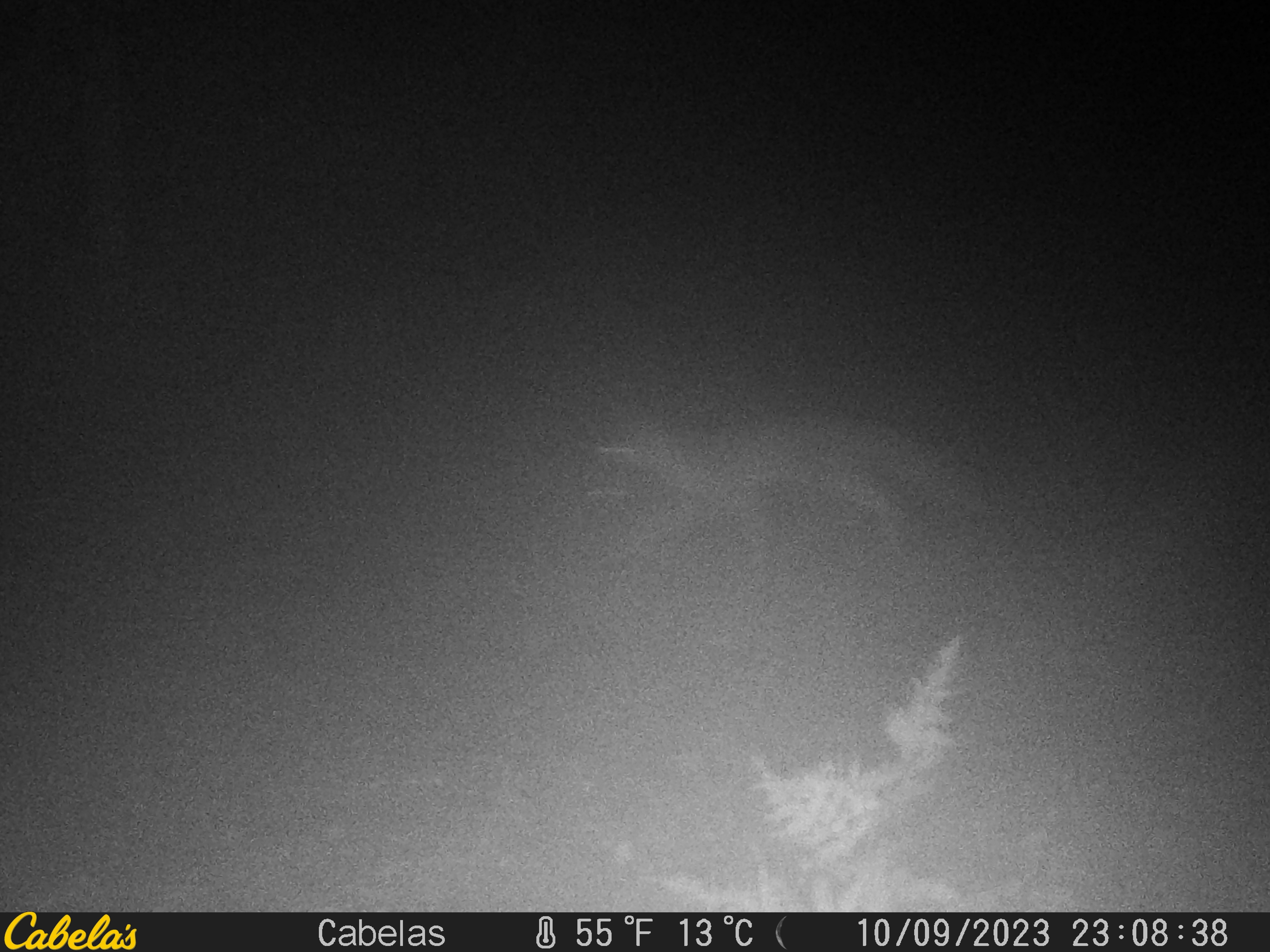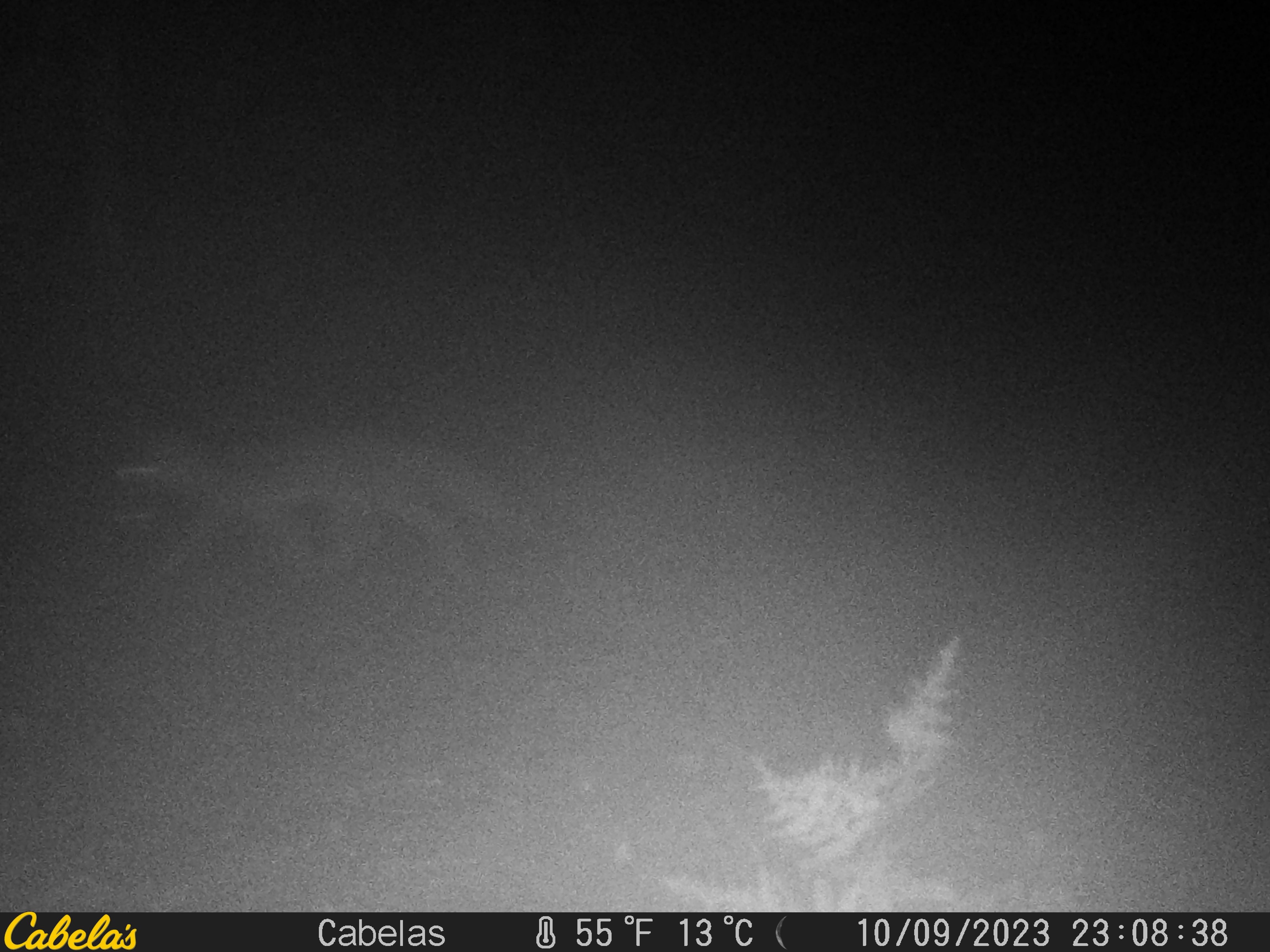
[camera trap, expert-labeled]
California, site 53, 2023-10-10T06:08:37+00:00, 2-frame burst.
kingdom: Animalia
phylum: Chordata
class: Mammalia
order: Carnivora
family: Canidae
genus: Urocyon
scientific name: Urocyon cinereoargenteus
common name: gray fox